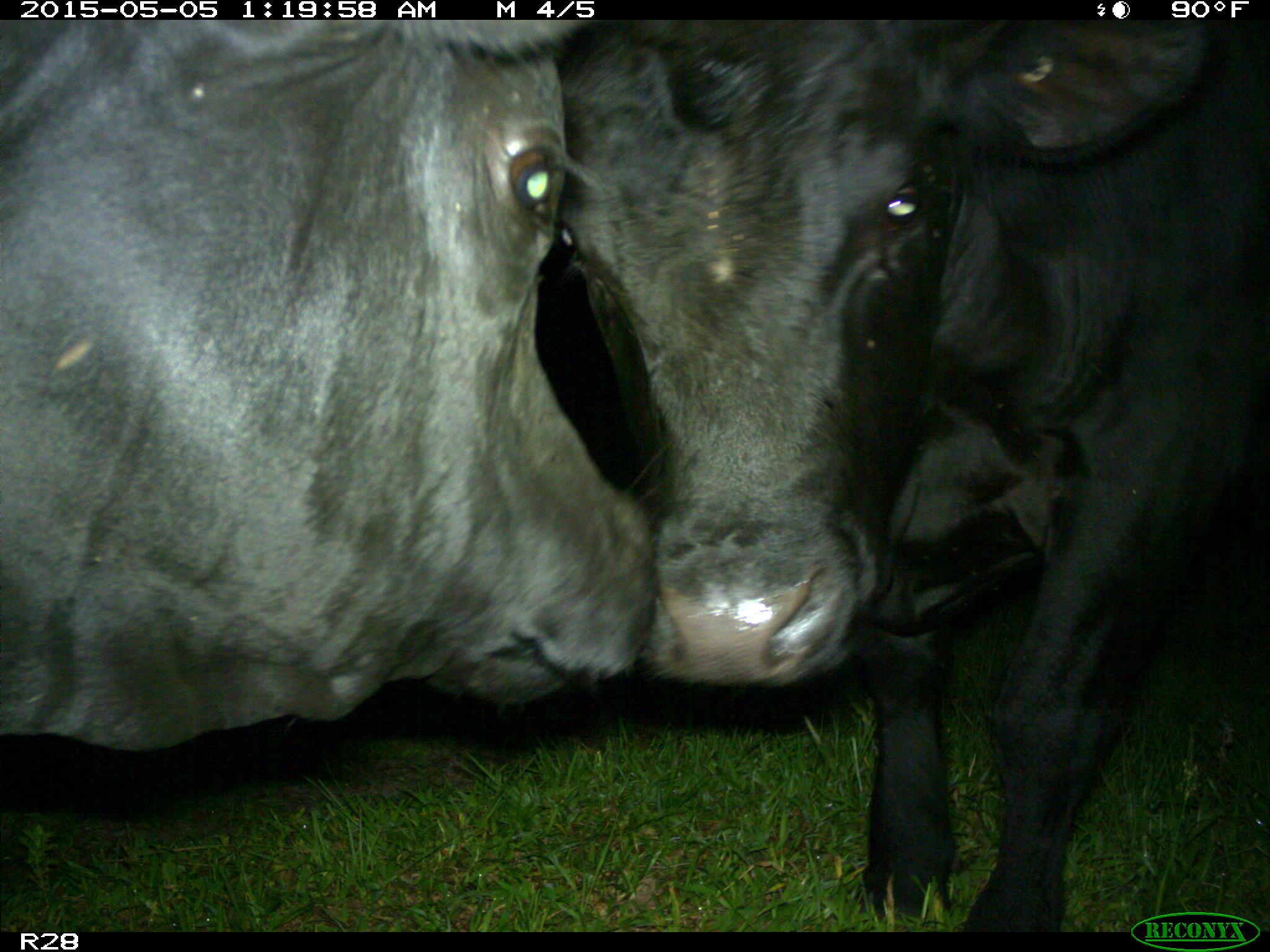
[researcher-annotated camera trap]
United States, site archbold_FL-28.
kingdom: Animalia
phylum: Chordata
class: Mammalia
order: Artiodactyla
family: Bovidae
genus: Bos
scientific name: Bos taurus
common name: domestic cow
Bos taurus (domestic cow).